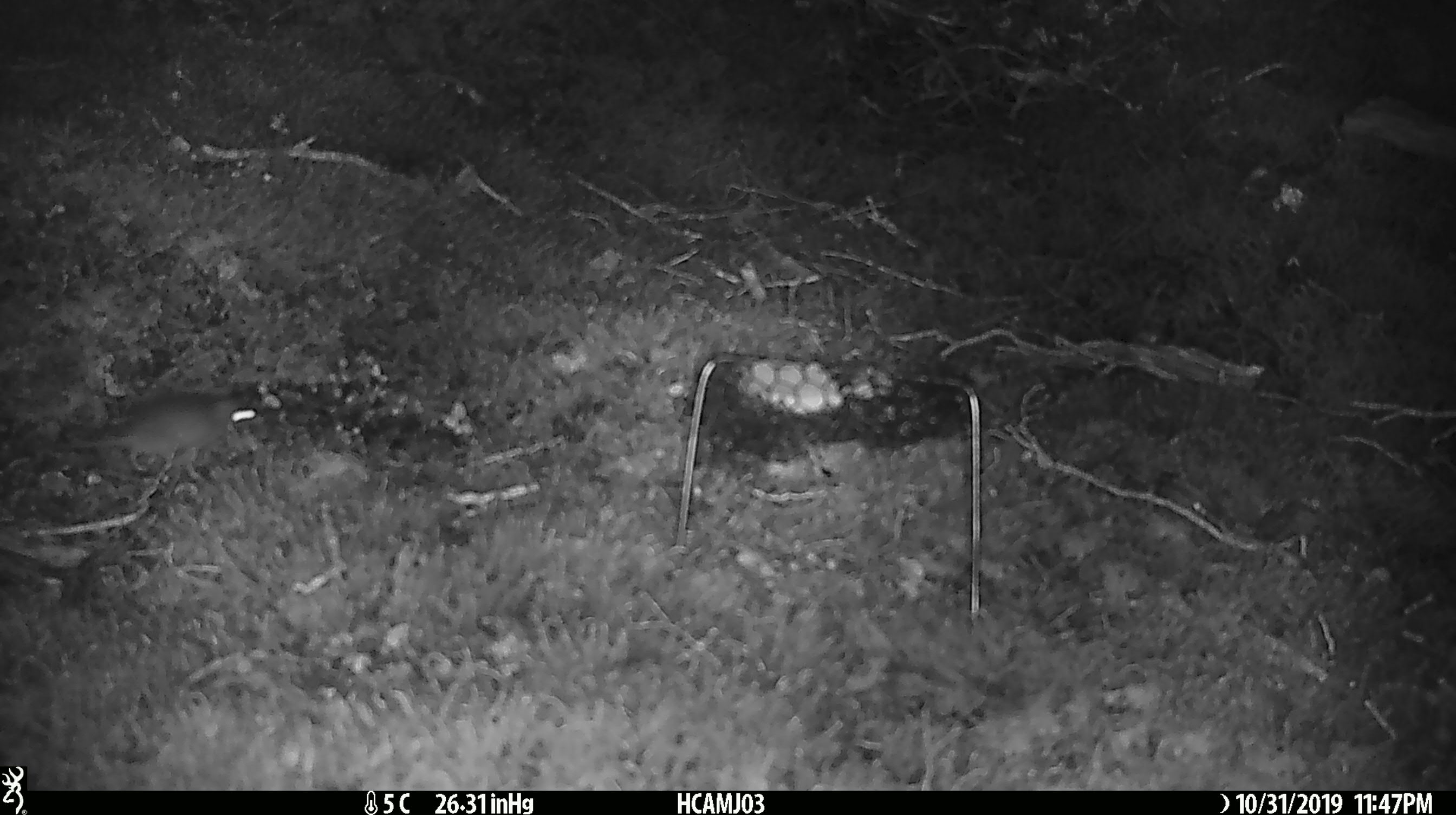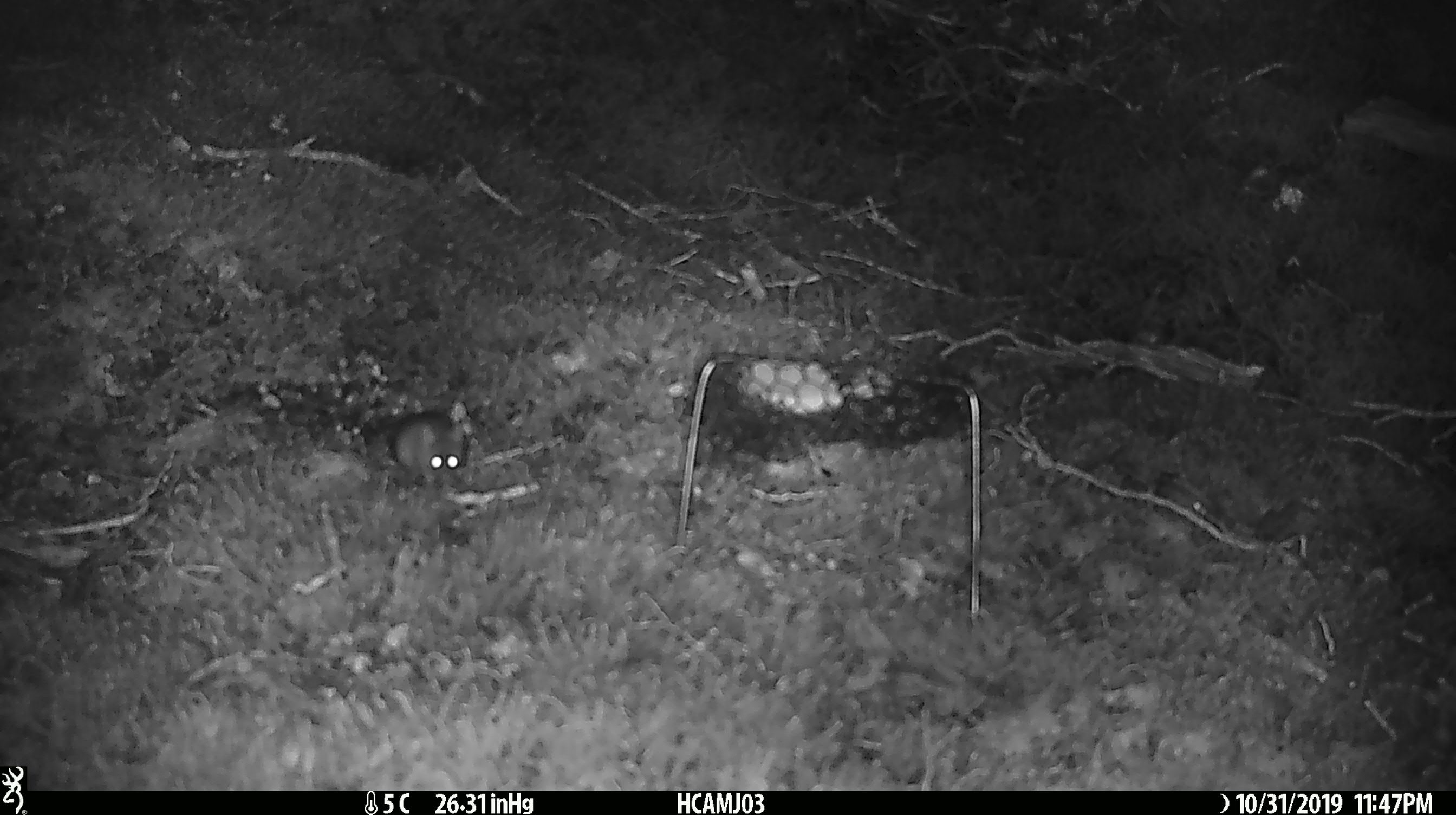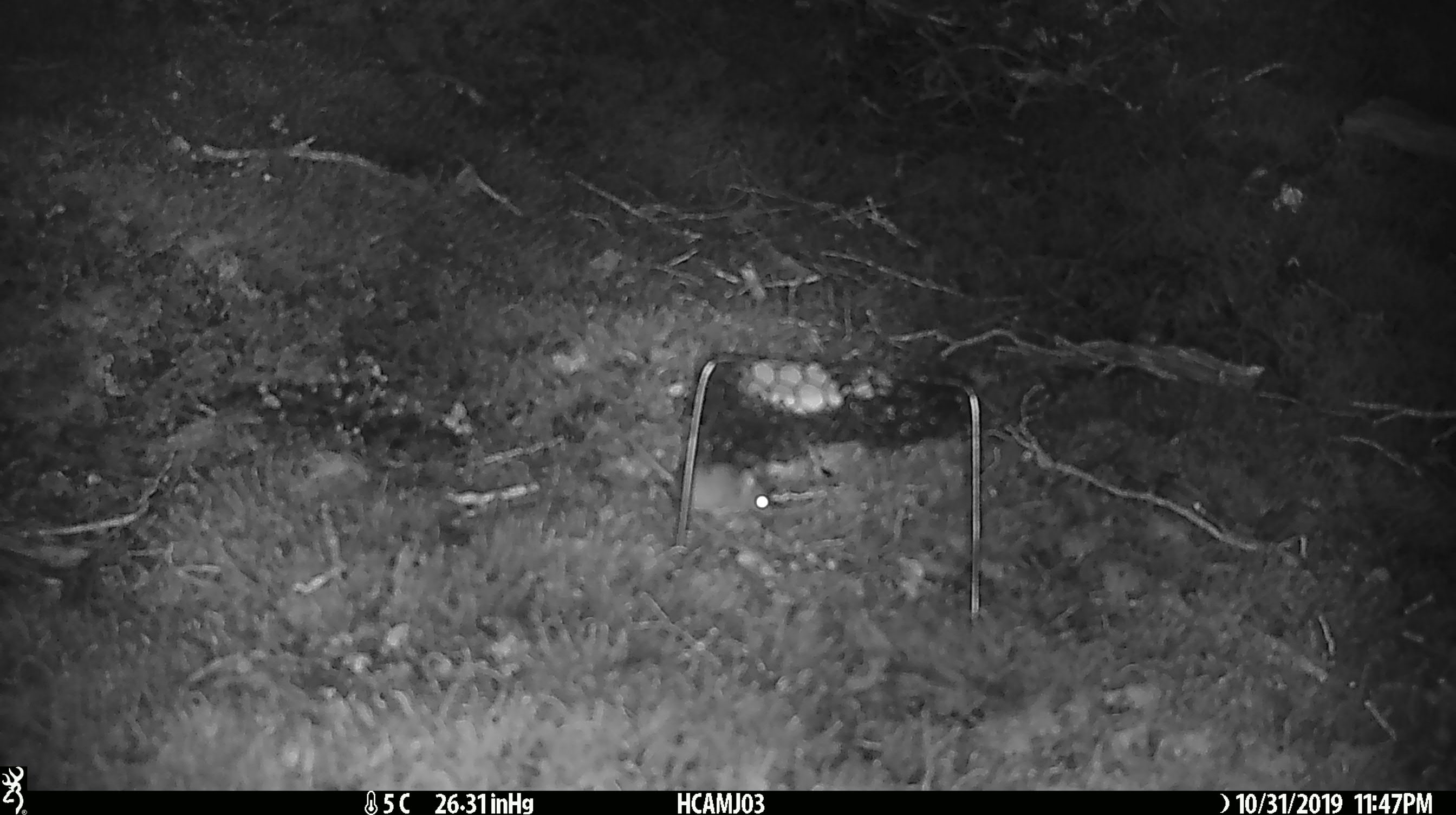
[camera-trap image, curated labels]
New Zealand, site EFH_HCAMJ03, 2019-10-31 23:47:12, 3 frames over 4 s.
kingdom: Animalia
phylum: Chordata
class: Mammalia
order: Rodentia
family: Muridae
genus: Mus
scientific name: Mus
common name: mouse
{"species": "mouse (Mus)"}